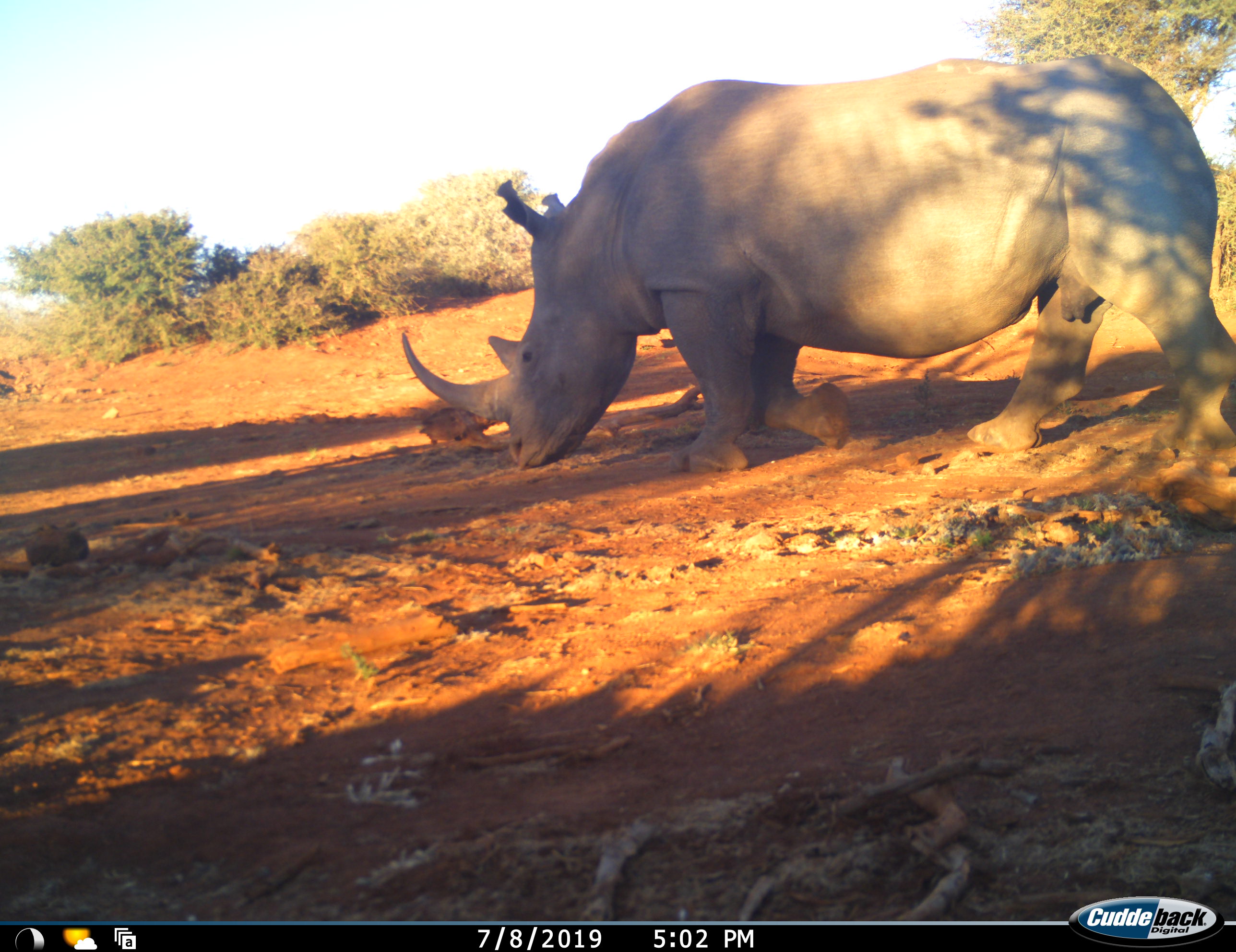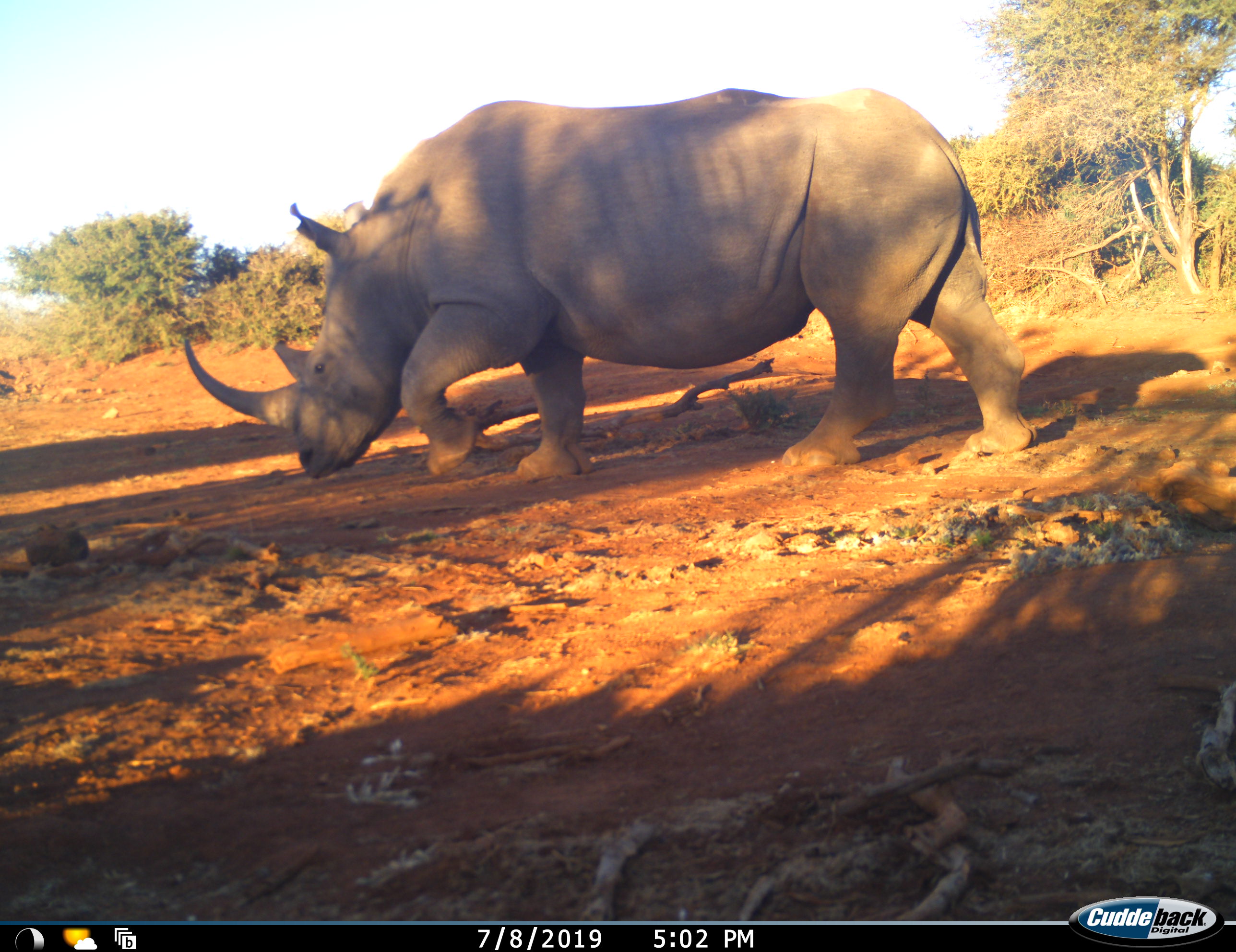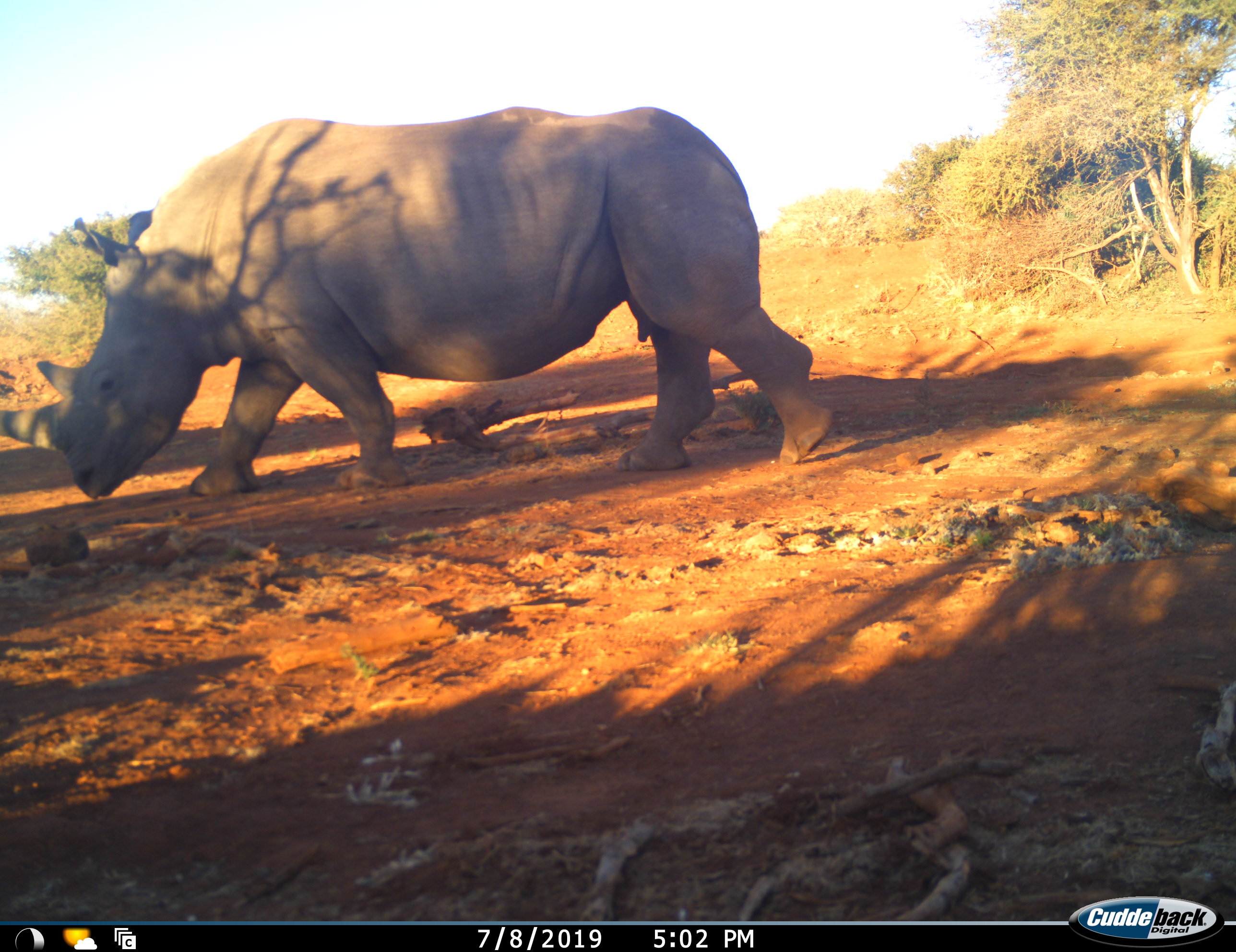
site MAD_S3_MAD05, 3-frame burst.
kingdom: Animalia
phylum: Chordata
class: Mammalia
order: Perissodactyla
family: Rhinocerotidae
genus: Ceratotherium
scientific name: Ceratotherium simum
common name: white rhinoceros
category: rhinoceroswhite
Rhinoceroswhite (white rhinoceros) (Ceratotherium simum), count 1. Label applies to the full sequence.